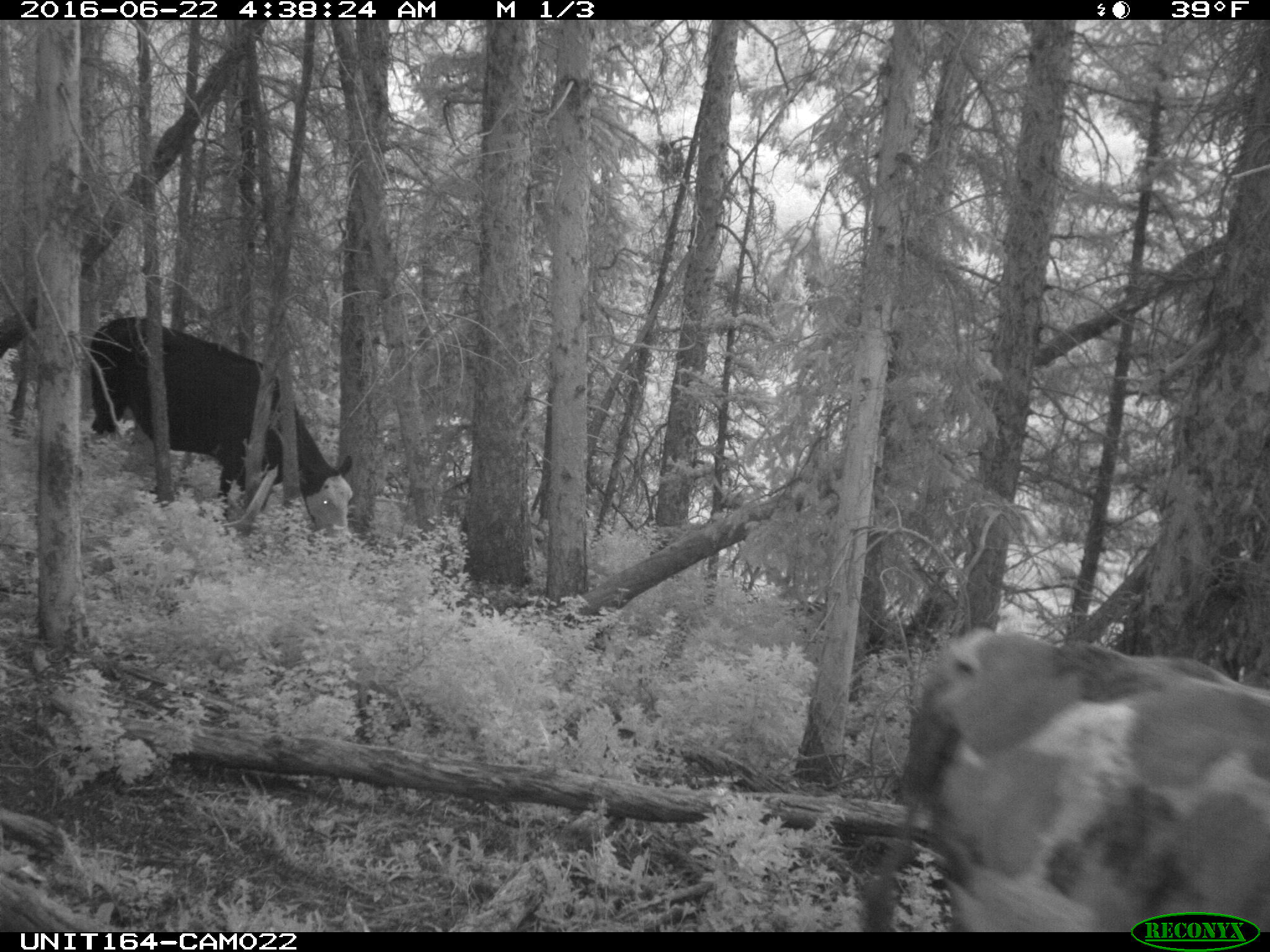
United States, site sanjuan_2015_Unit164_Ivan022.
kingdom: Animalia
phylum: Chordata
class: Mammalia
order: Artiodactyla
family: Bovidae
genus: Bos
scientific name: Bos taurus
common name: domestic cow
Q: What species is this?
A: Bos taurus (domestic cow).